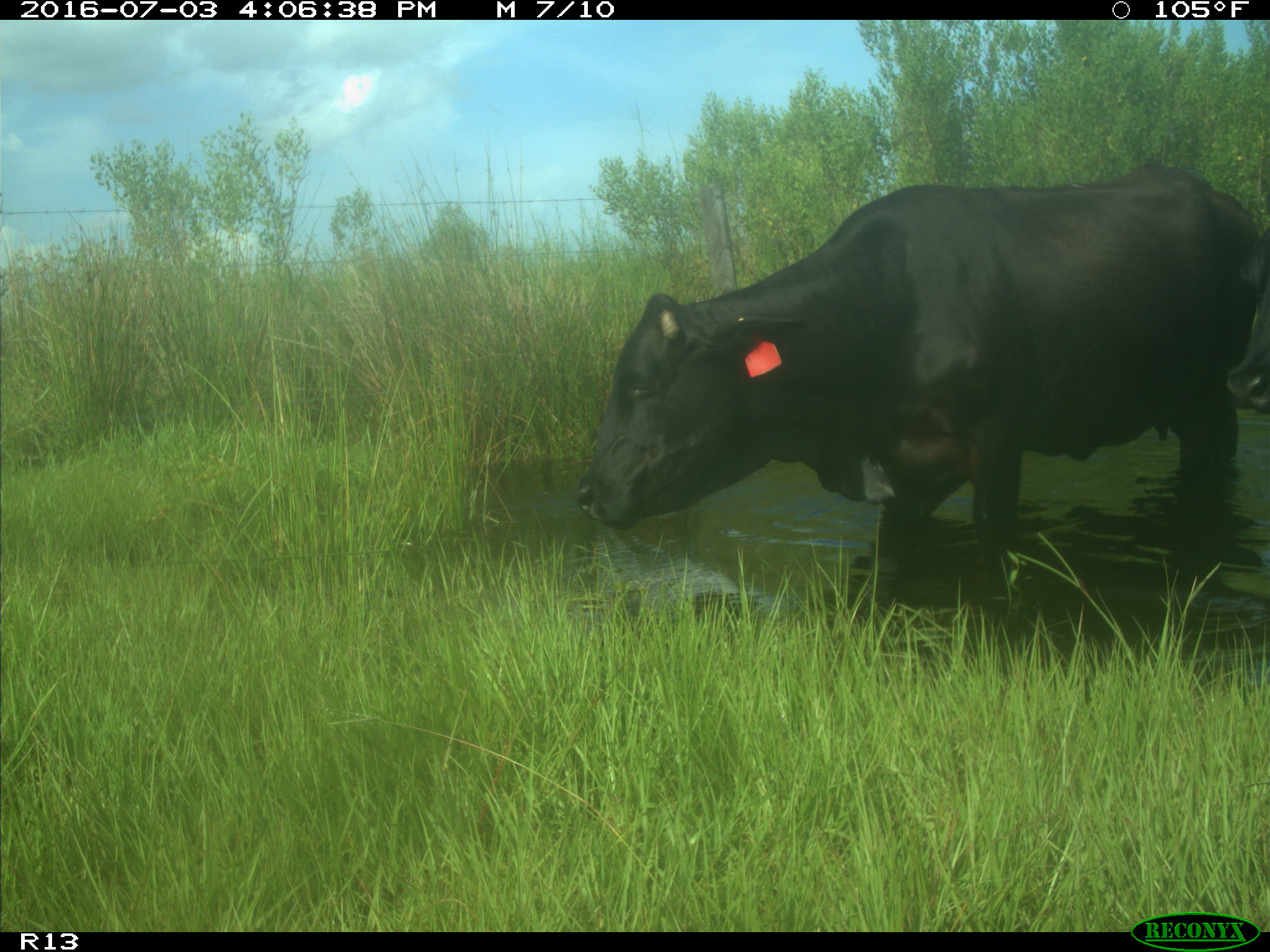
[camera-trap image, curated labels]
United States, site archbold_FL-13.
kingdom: Animalia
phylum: Chordata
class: Mammalia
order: Artiodactyla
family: Bovidae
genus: Bos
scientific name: Bos taurus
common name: domestic cow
Bos taurus (domestic cow).